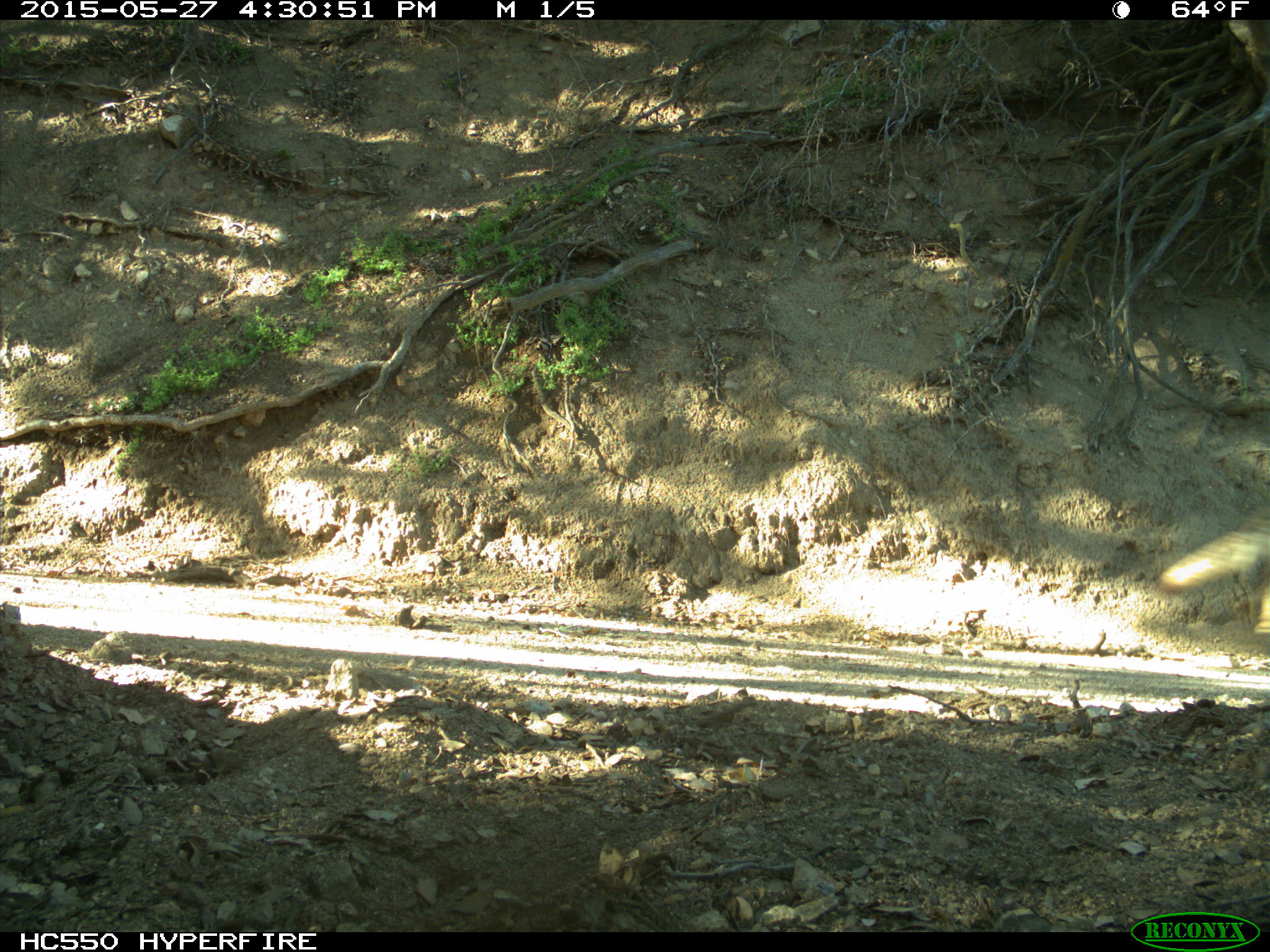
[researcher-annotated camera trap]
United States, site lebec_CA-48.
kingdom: Animalia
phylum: Chordata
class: Mammalia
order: Carnivora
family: Canidae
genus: Canis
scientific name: Canis latrans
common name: coyote